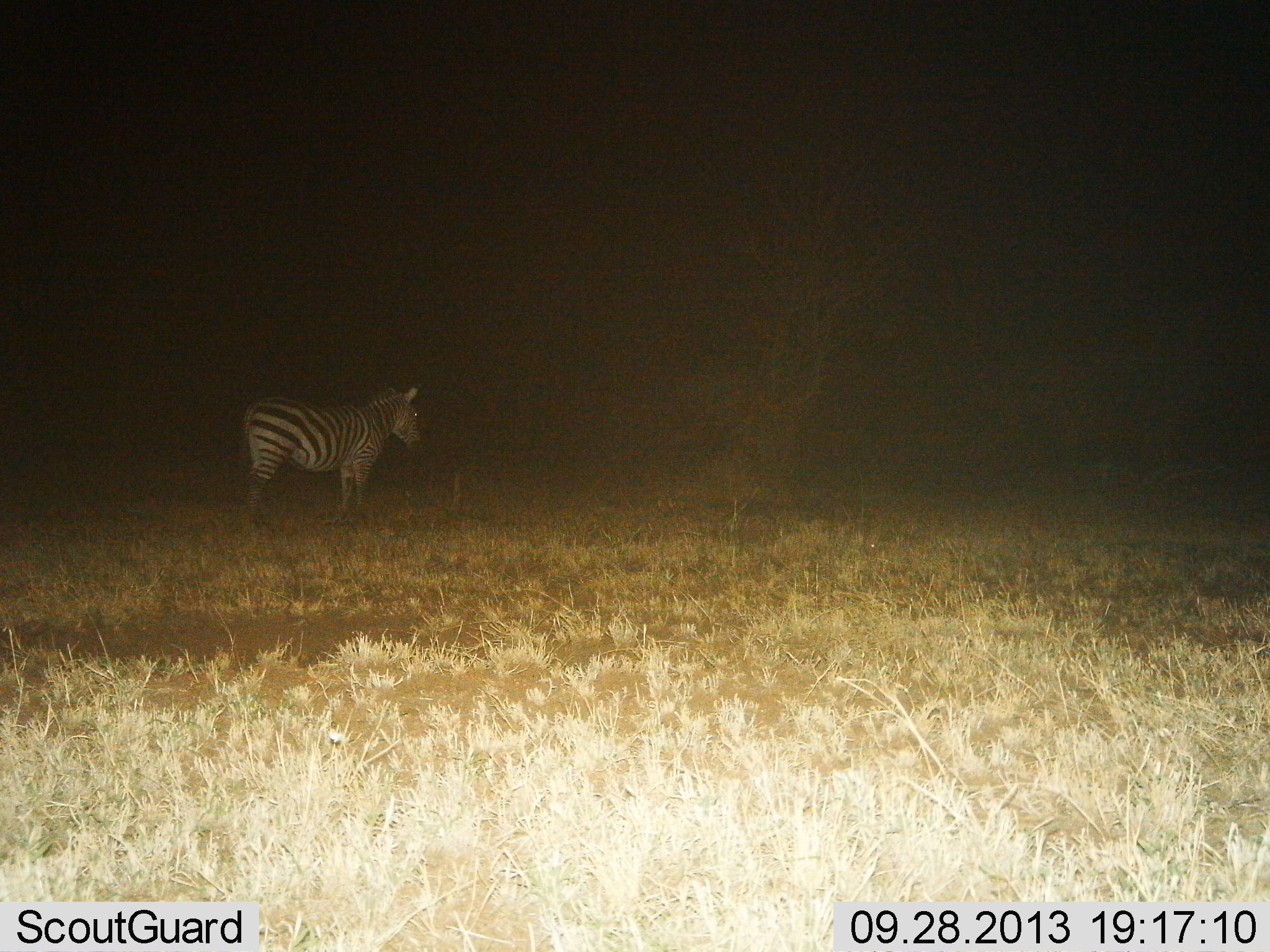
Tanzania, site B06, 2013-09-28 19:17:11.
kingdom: Animalia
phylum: Chordata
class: Mammalia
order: Perissodactyla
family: Equidae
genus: Equus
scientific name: Equus quagga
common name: plains zebra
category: zebra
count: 1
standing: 100%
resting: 0%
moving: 0%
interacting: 0%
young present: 0%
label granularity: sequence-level